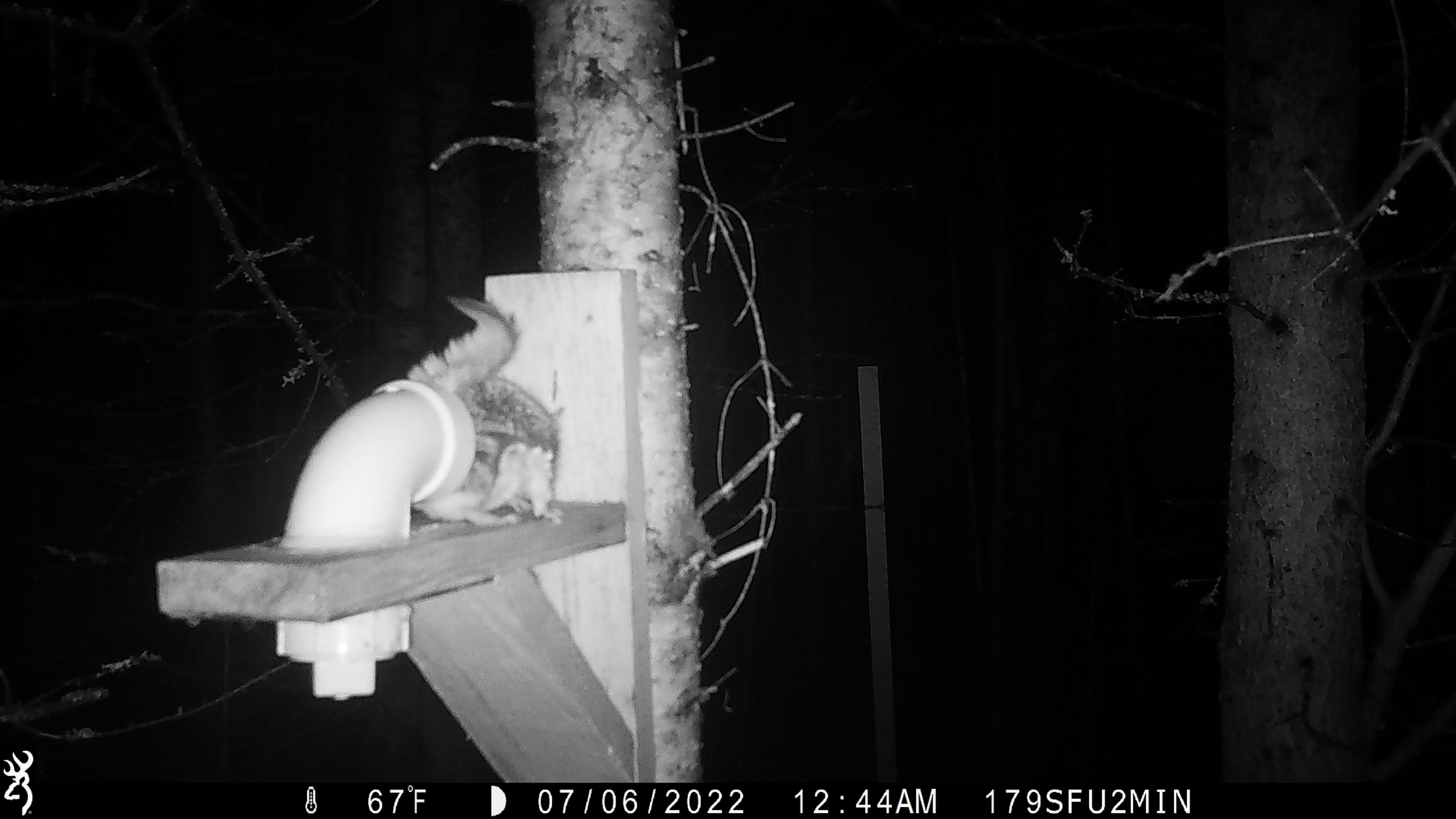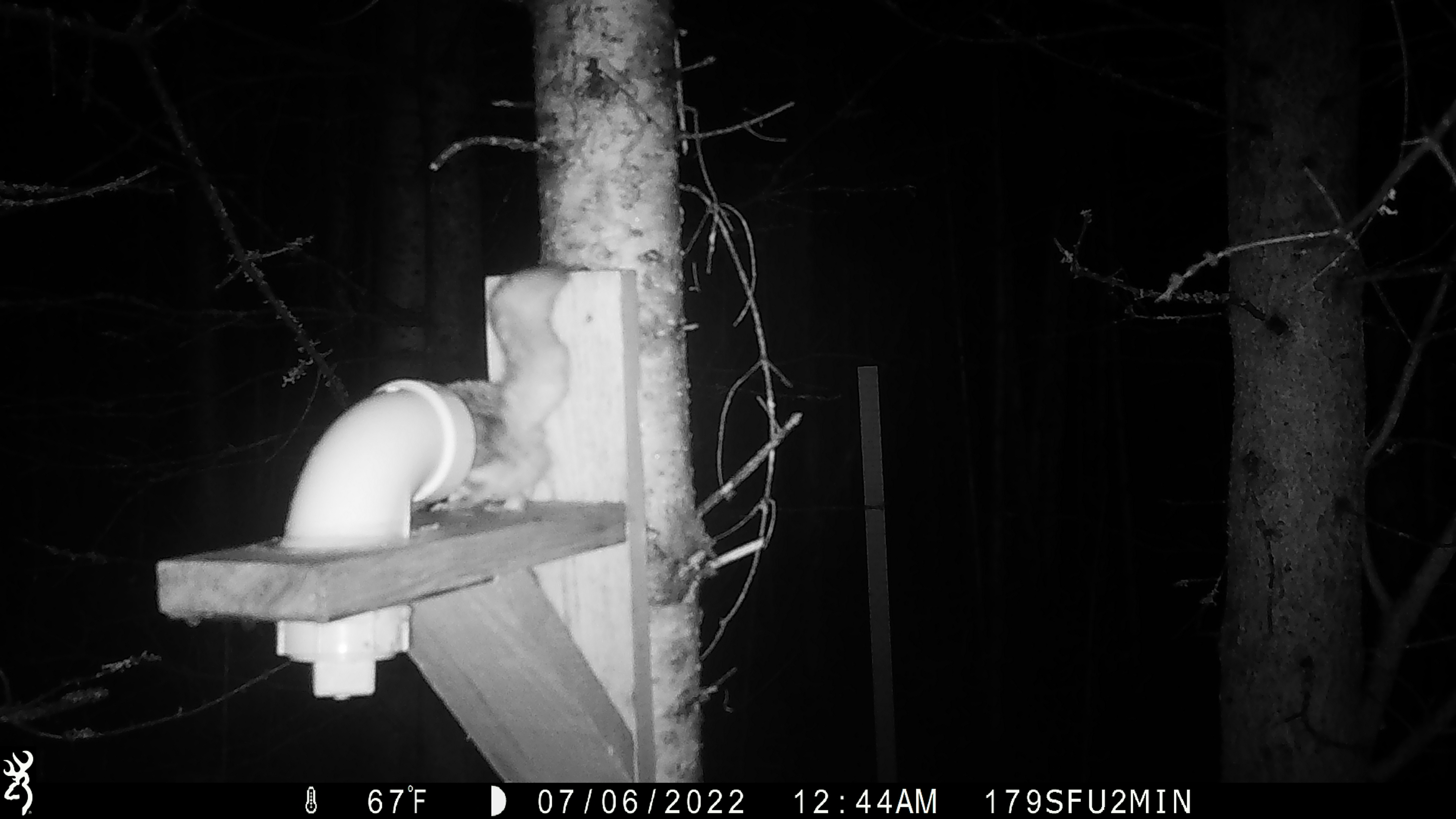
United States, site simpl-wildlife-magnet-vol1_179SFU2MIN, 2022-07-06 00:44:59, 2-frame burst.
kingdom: Animalia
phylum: Chordata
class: Mammalia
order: Rodentia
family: Sciuridae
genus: Glaucomys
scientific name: Glaucomys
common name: flying squirrel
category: flying squirrel sp.